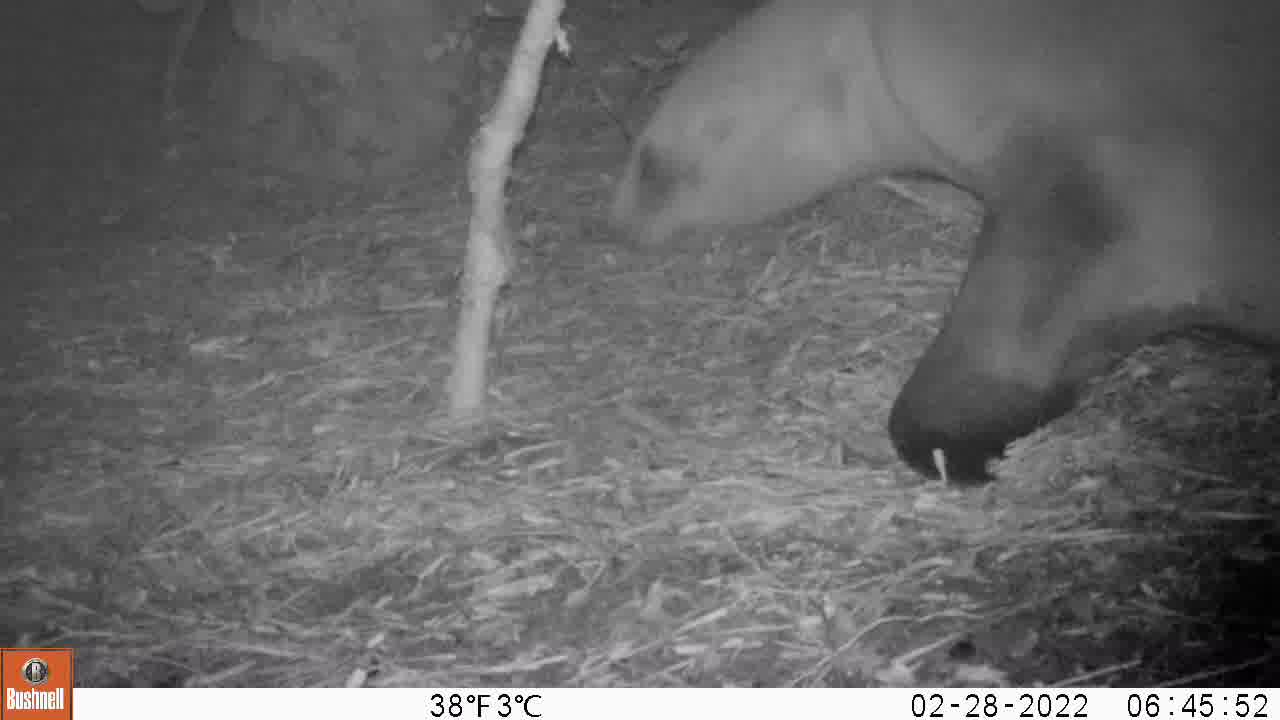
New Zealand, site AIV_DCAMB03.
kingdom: Animalia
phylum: Chordata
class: Mammalia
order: Carnivora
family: Otariidae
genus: Phocarctos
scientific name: Phocarctos hookeri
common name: new zealand sea lion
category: sealion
Sealion (new zealand sea lion) (Phocarctos hookeri).